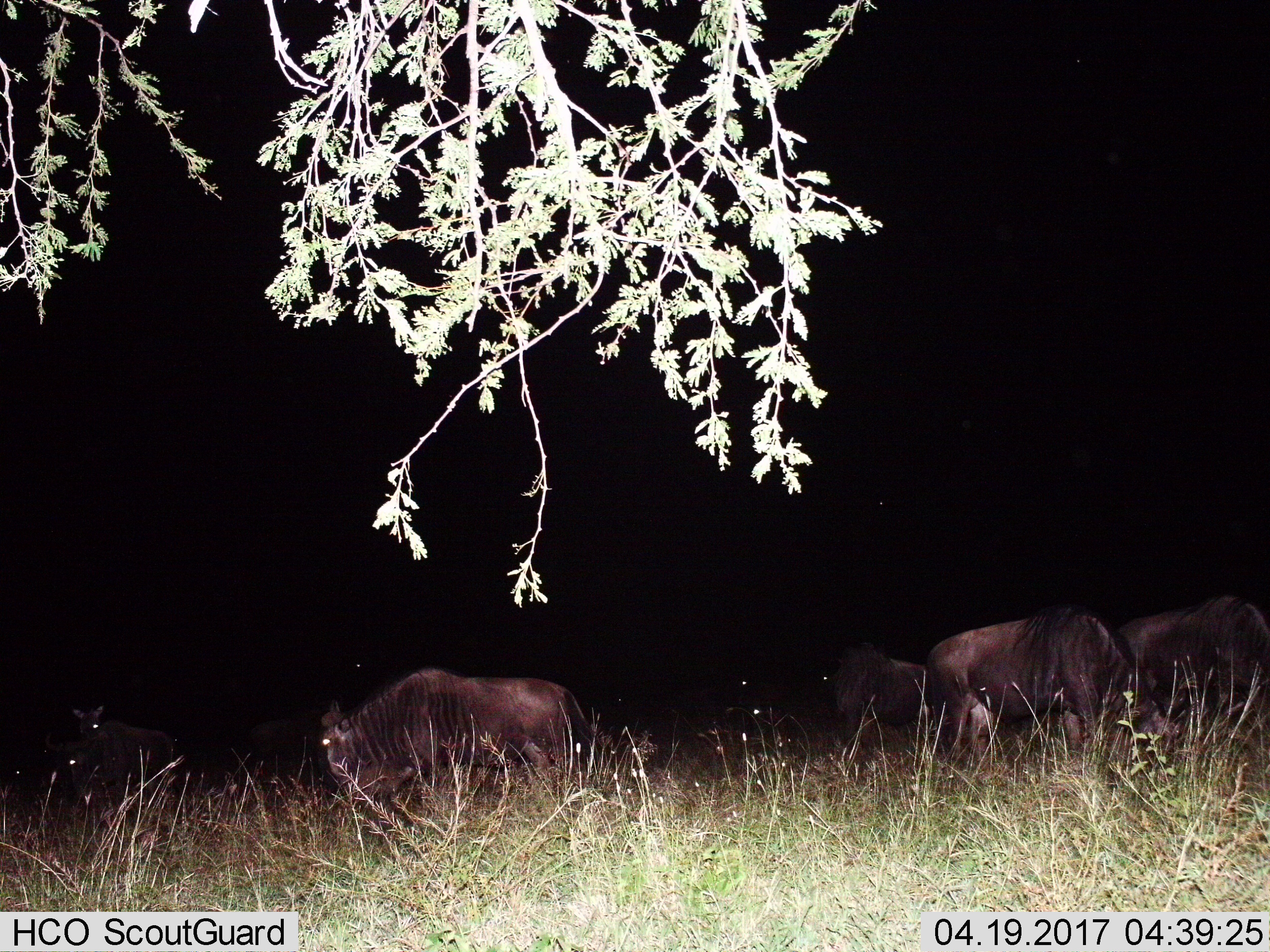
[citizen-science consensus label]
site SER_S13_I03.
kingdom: Animalia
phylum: Chordata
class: Mammalia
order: Artiodactyla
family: Bovidae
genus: Connochaetes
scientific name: Connochaetes taurinus taurinus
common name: blue wildebeest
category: wildebeestblue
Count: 7.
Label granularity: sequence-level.